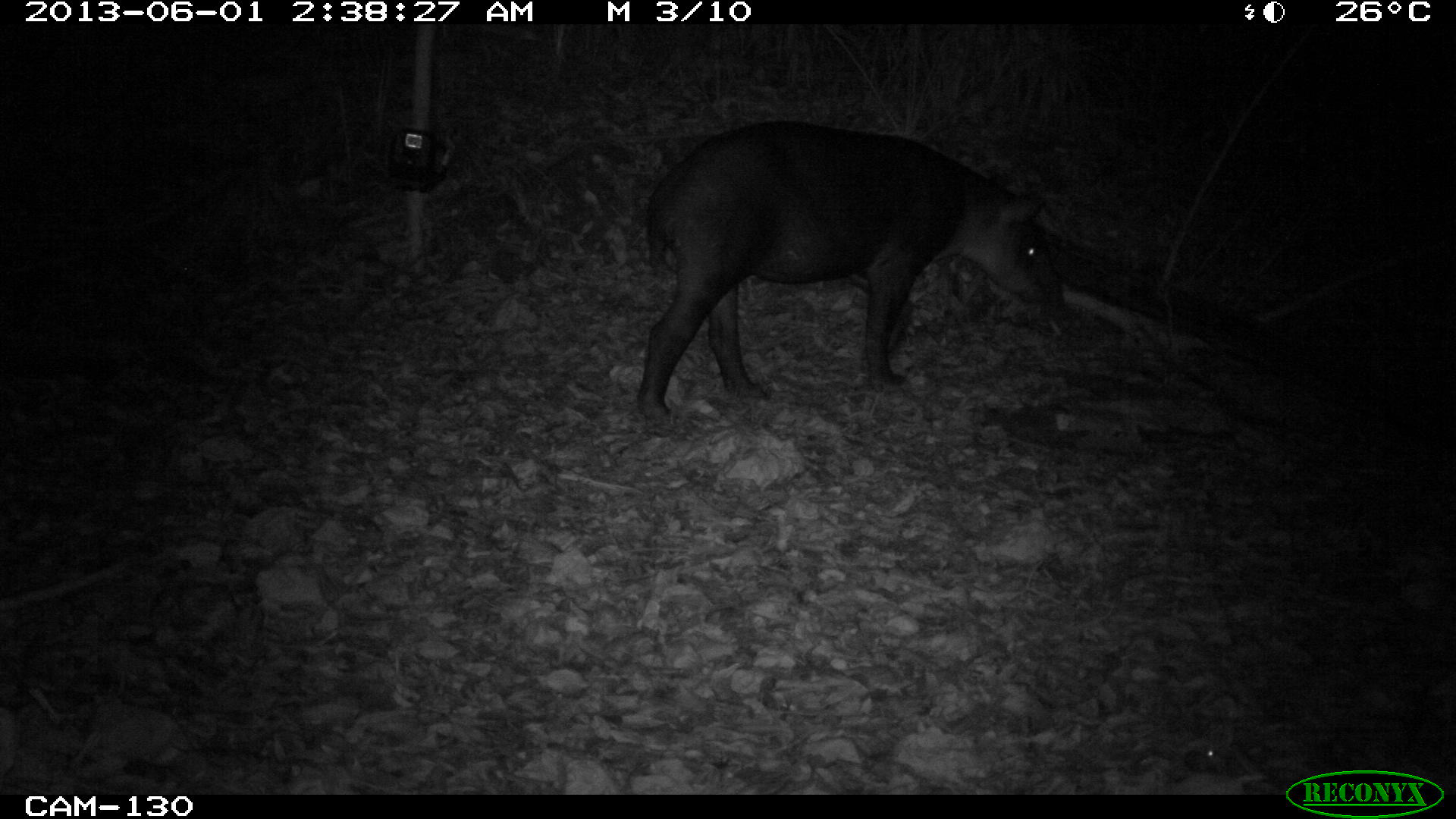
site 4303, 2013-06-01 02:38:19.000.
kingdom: Animalia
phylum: Chordata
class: Mammalia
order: Perissodactyla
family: Tapiridae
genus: Tapirus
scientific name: Tapirus bairdii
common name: baird's tapir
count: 1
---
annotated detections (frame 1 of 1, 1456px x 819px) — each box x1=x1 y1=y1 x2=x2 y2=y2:
tapirus bairdii: x1=634 y1=119 x2=1057 y2=427